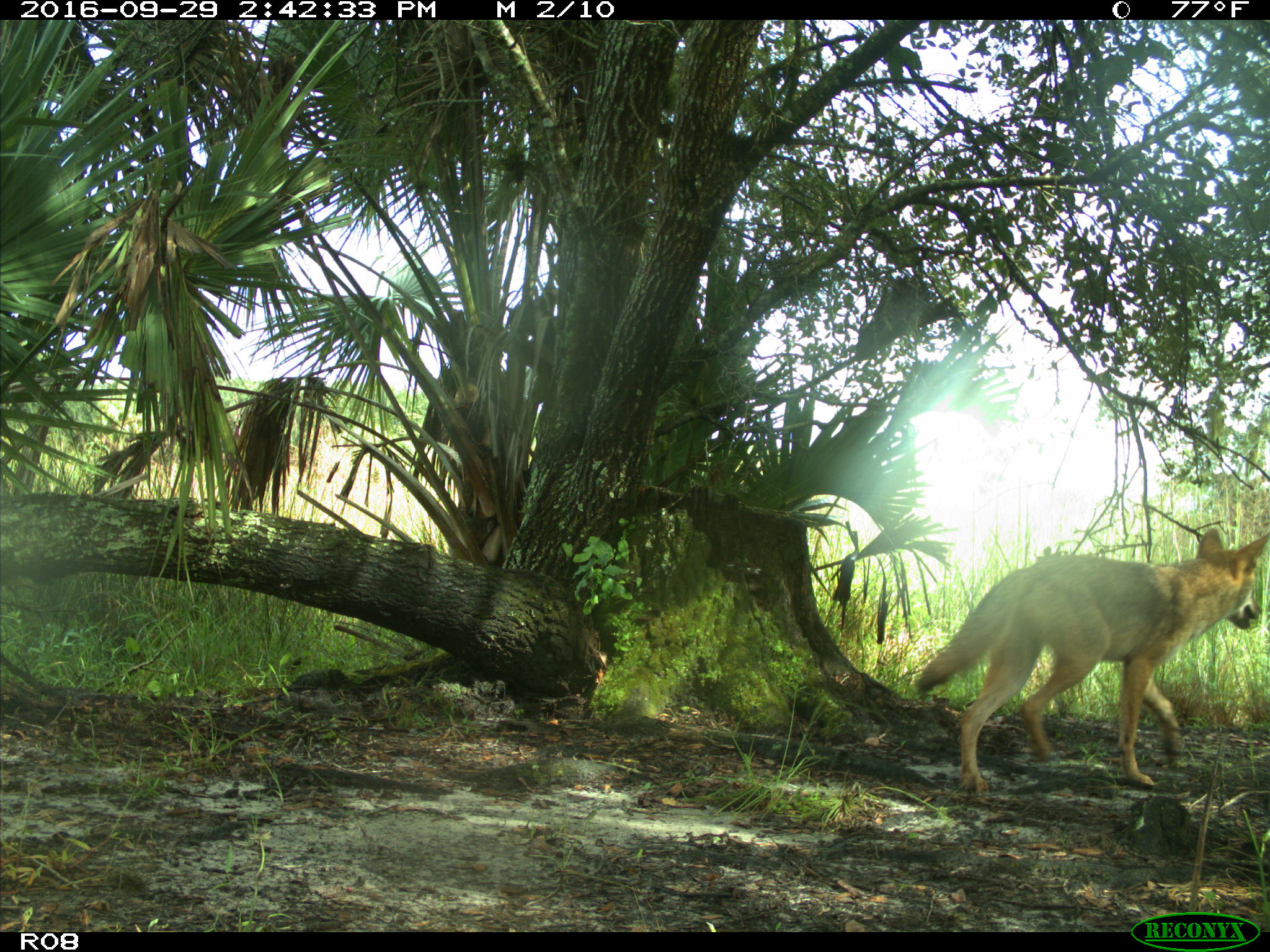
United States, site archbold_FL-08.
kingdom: Animalia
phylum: Chordata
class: Mammalia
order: Carnivora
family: Canidae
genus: Canis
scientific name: Canis latrans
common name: coyote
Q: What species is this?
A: Canis latrans (coyote).